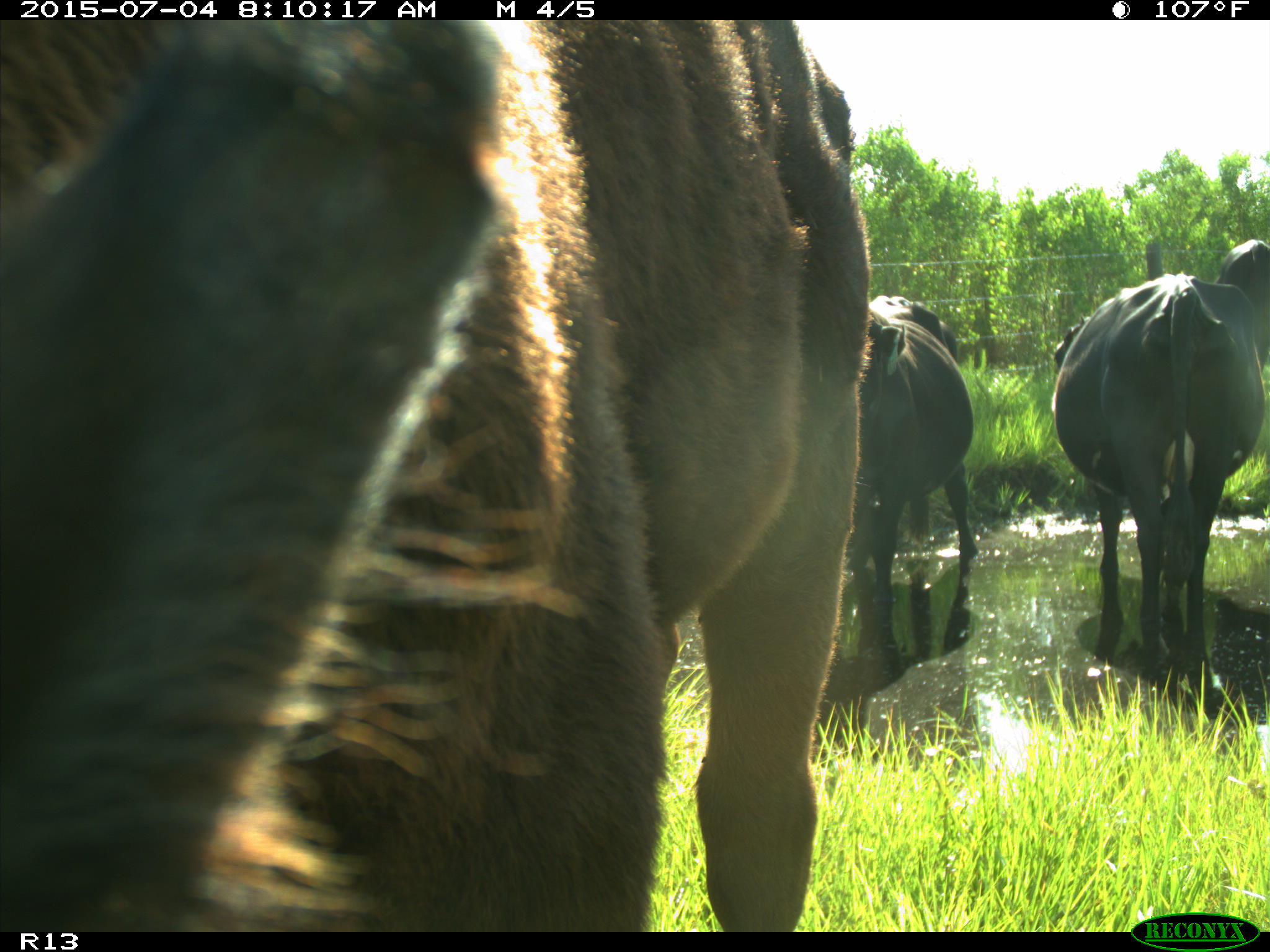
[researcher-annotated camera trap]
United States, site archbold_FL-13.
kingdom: Animalia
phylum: Chordata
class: Mammalia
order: Artiodactyla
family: Bovidae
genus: Bos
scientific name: Bos taurus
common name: domestic cow